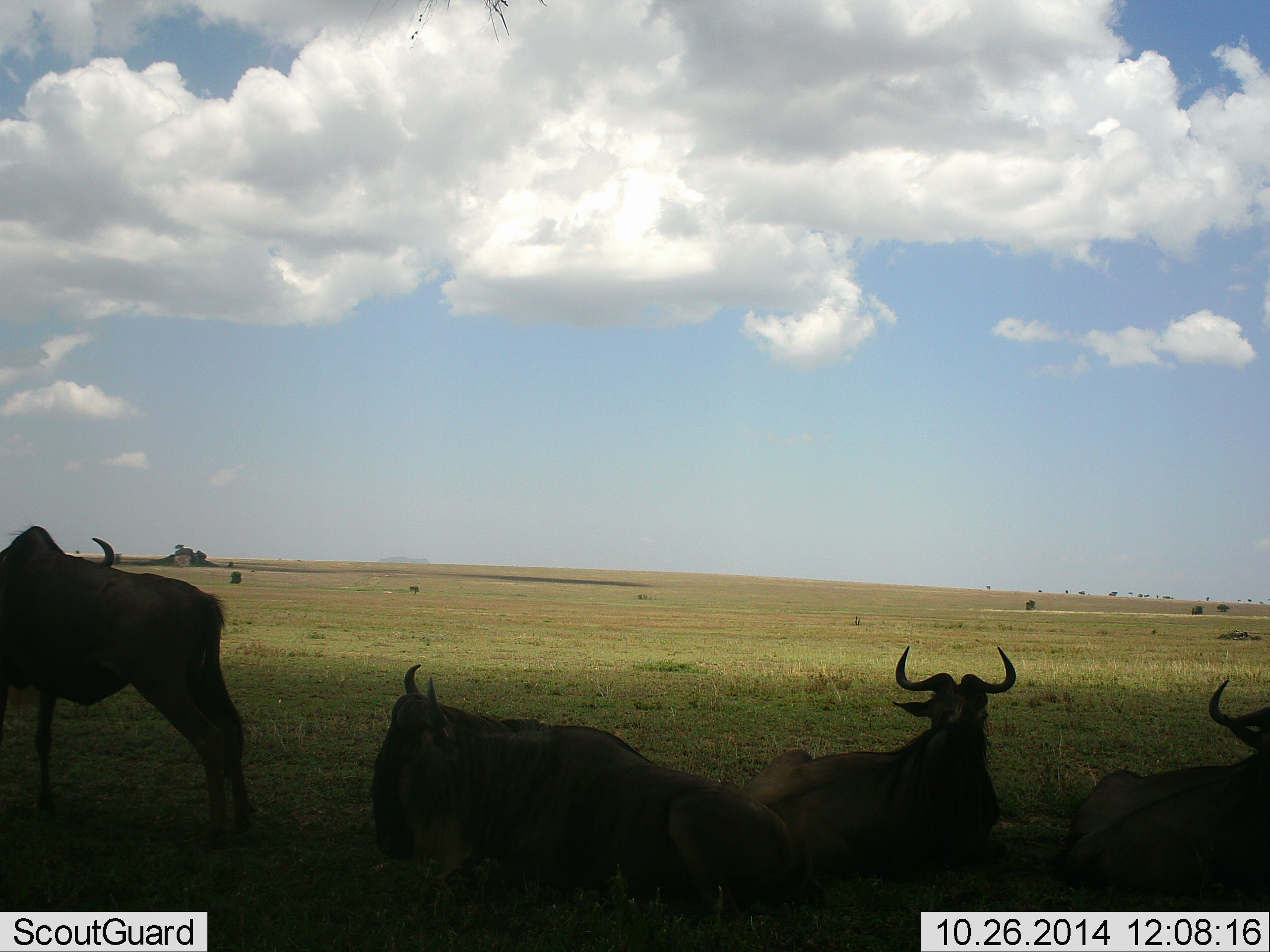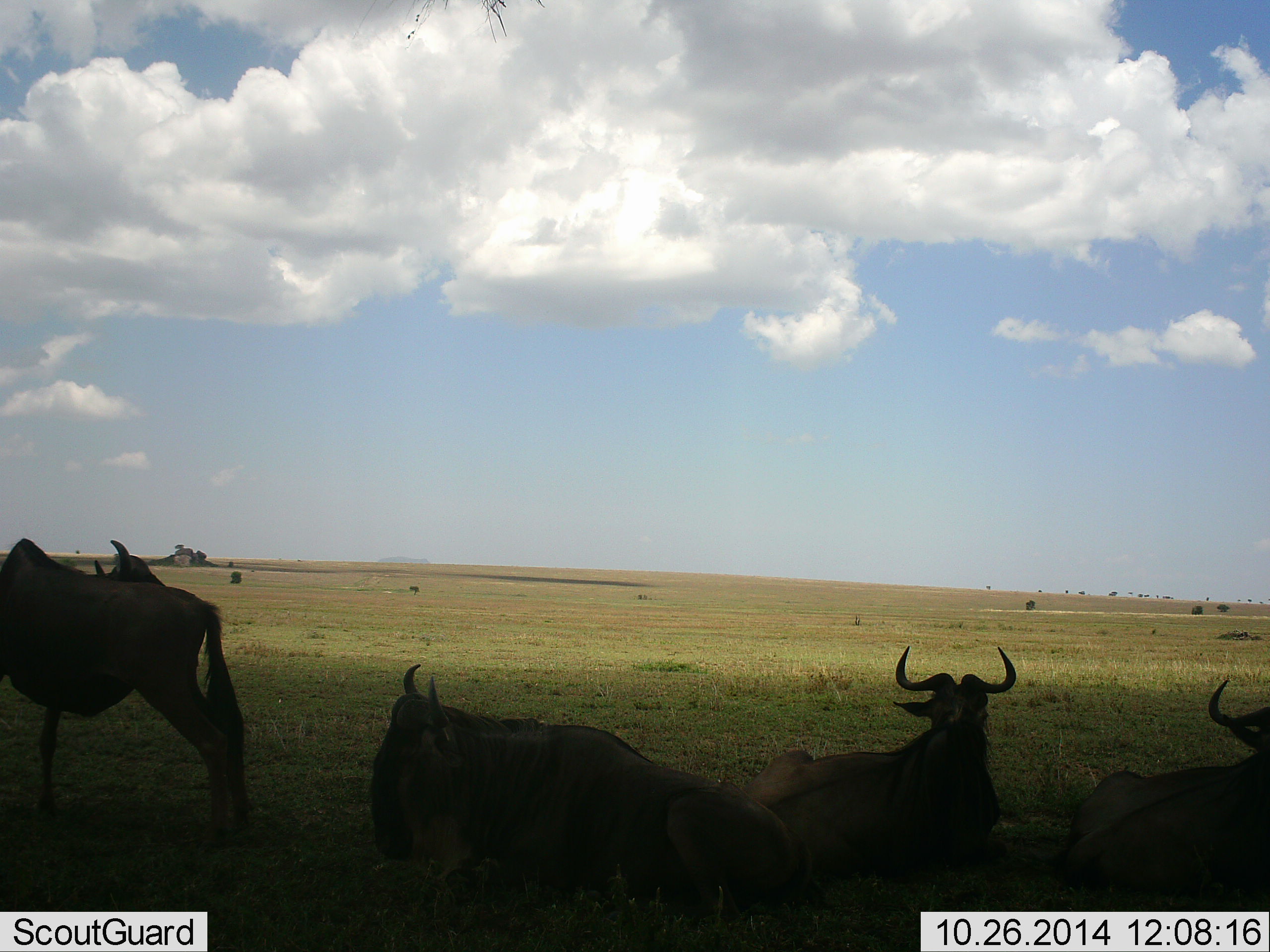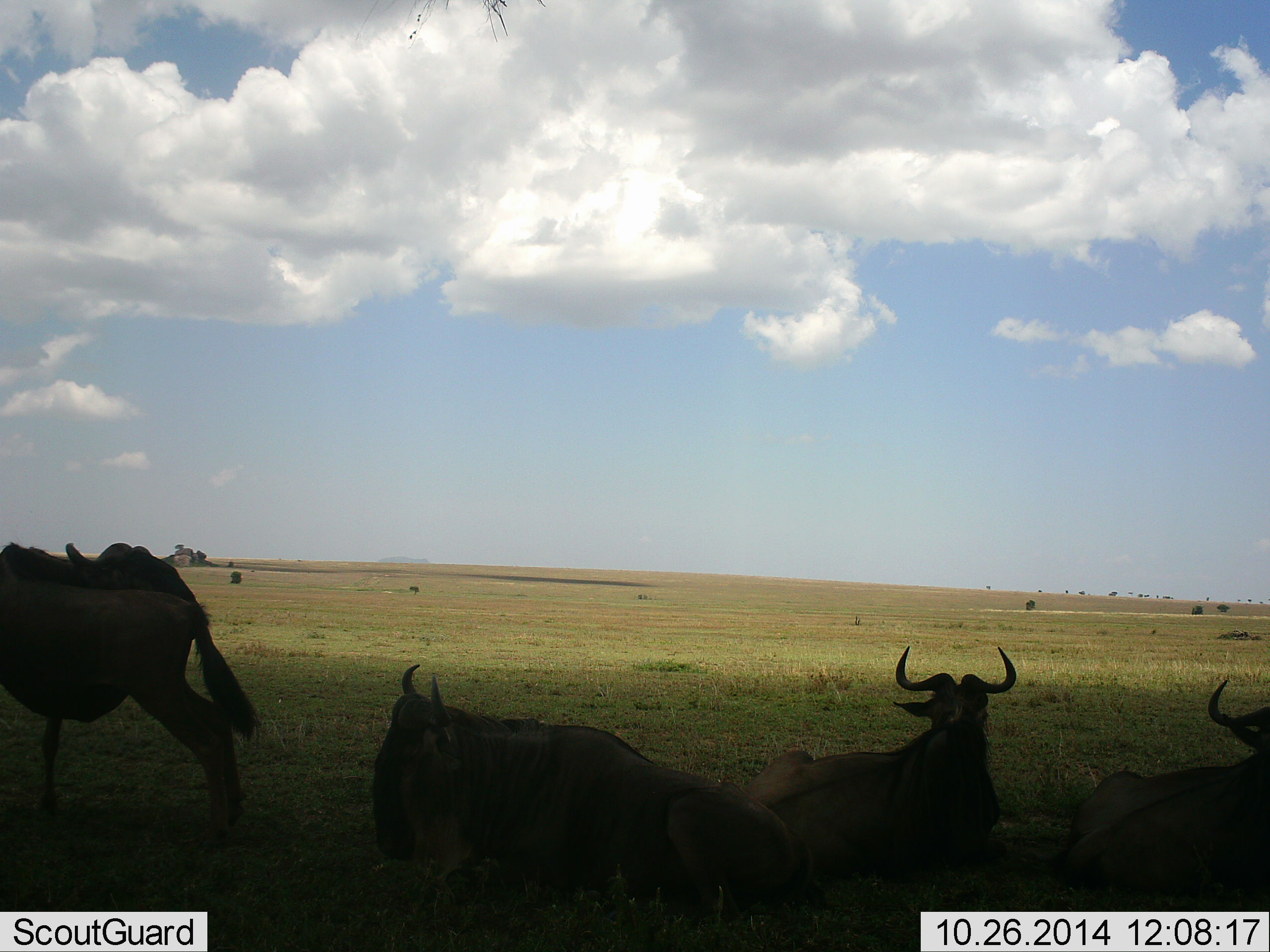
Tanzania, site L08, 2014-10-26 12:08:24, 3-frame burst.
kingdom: Animalia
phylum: Chordata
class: Mammalia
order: Artiodactyla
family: Bovidae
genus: Connochaetes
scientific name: Connochaetes taurinus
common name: blue wildebeest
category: wildebeest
Wildebeest (blue wildebeest) (Connochaetes taurinus), count 4. Behavior (volunteer vote fractions): standing 90%, resting 90%, moving 0%, interacting 10%. Young present (vote fraction): 0%. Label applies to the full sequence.